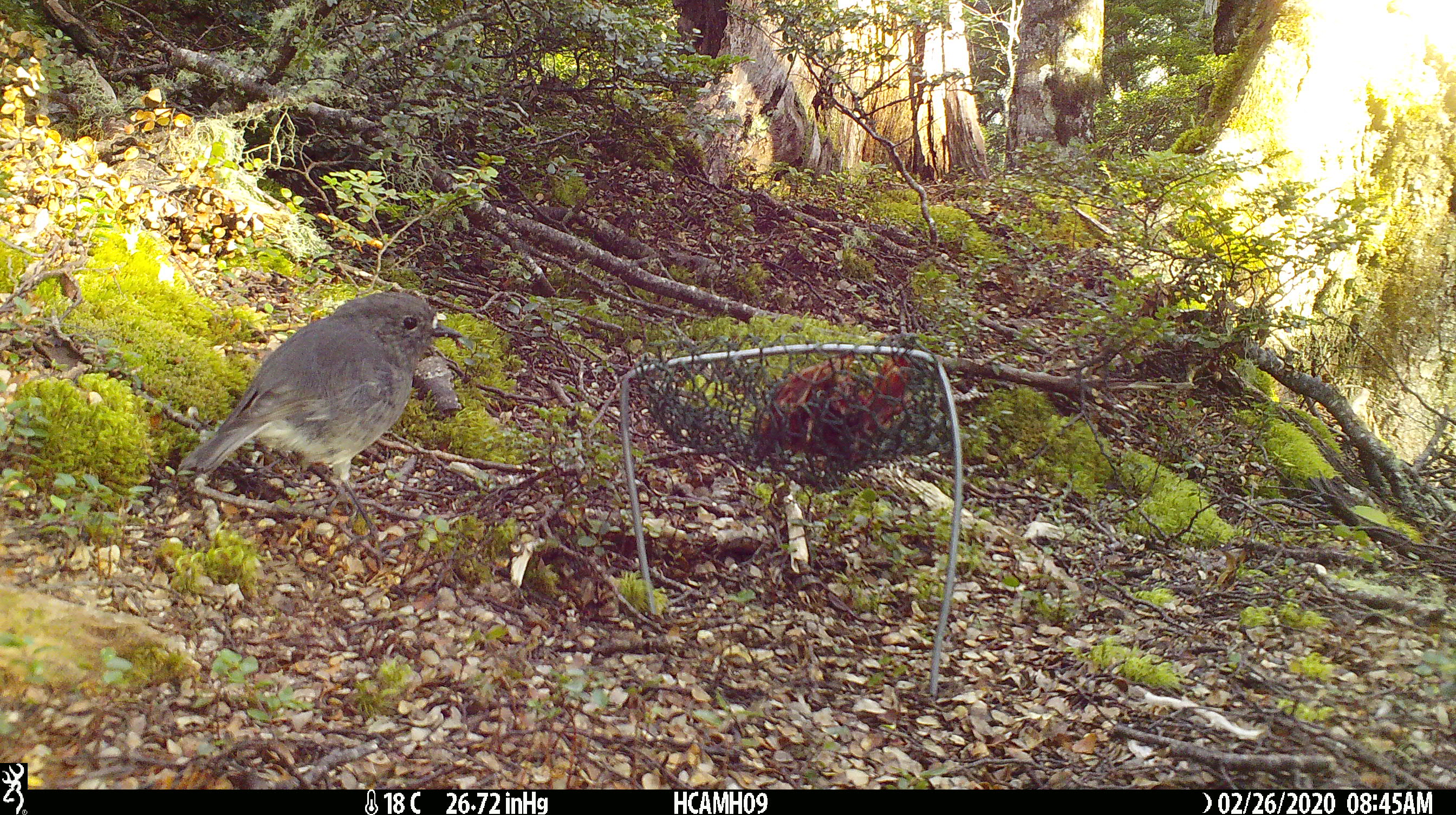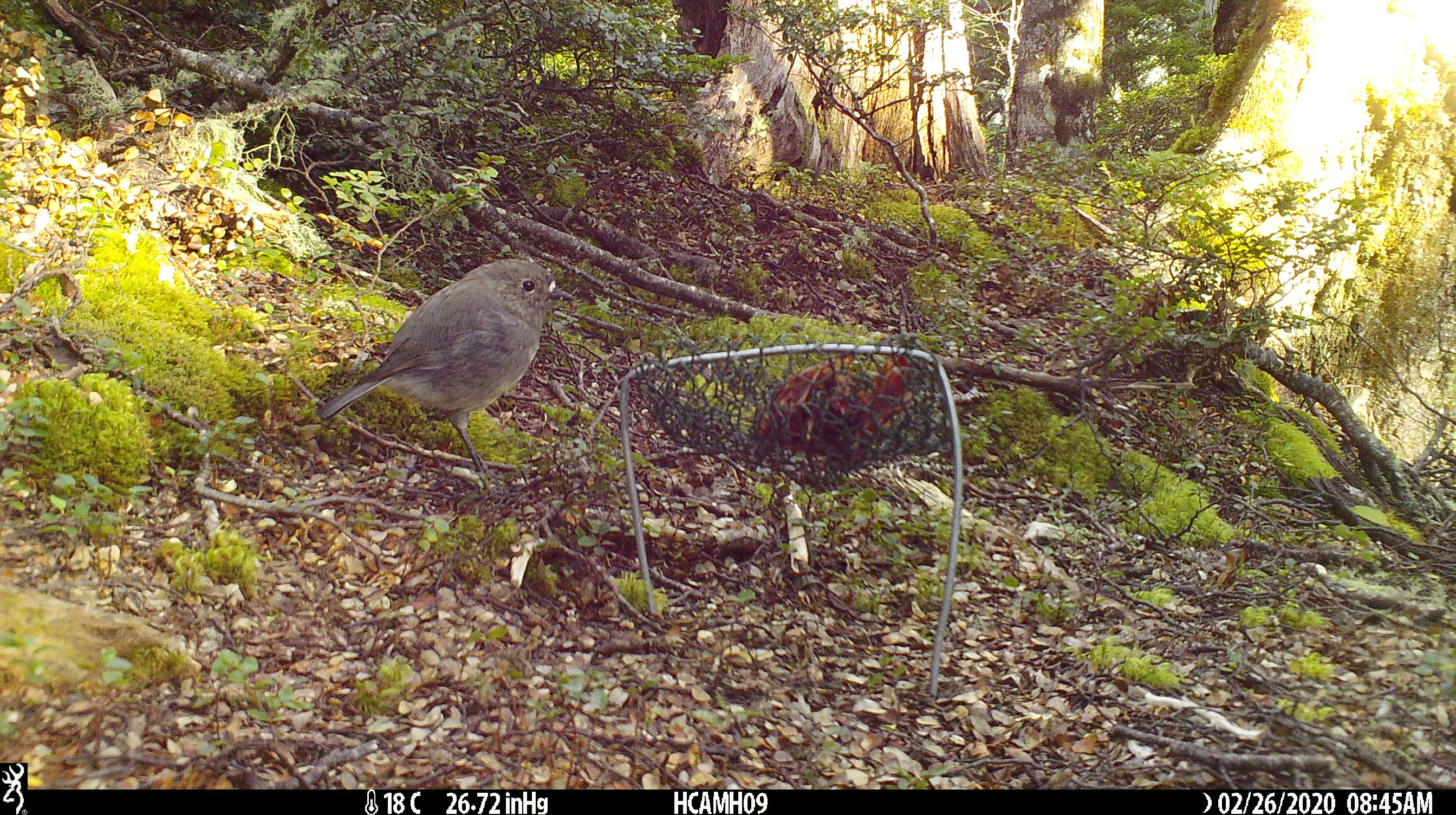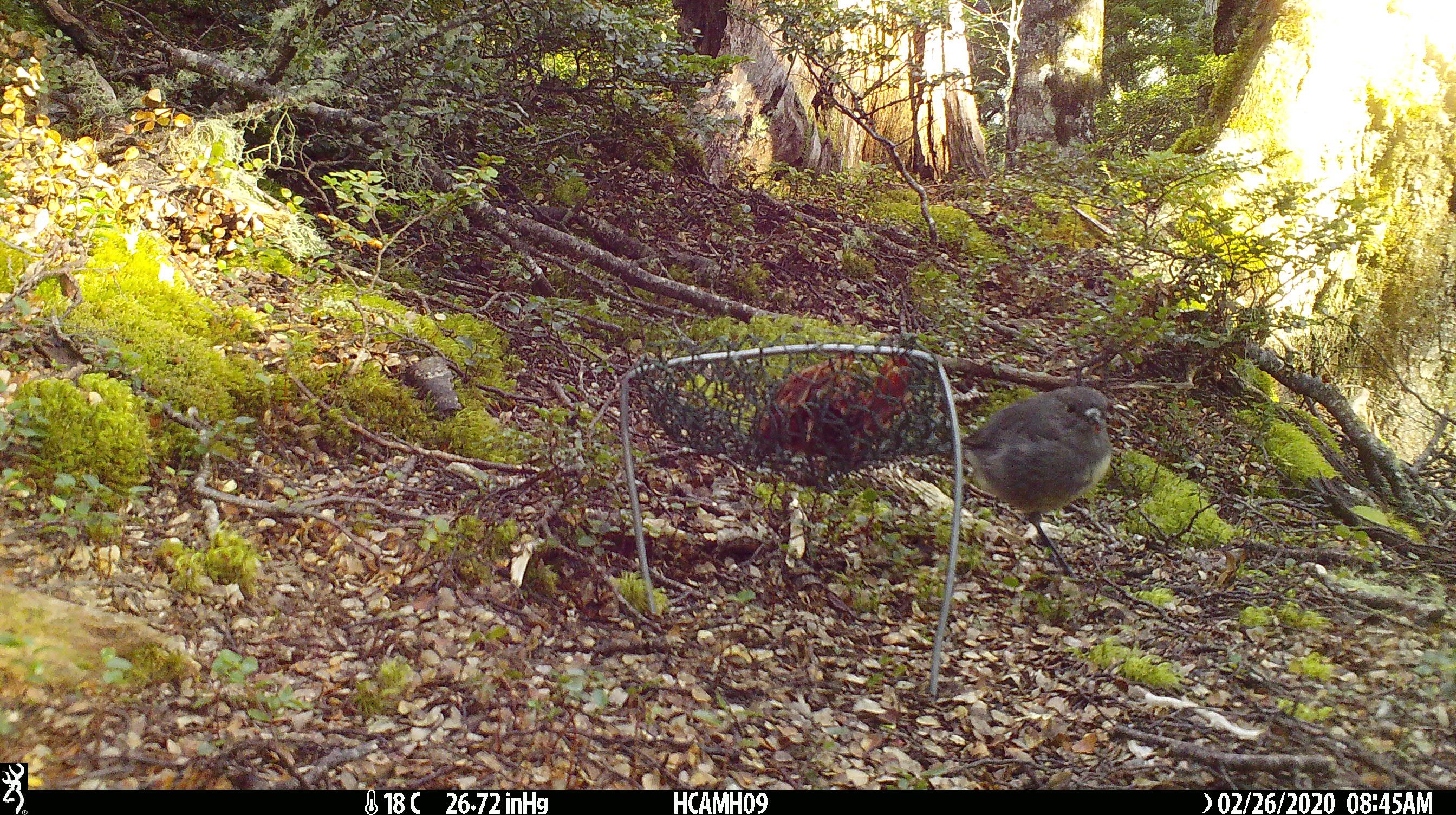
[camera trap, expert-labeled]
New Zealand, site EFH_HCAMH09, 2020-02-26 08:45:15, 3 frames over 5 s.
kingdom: Animalia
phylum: Chordata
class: Aves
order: Passeriformes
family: Petroicidae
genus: Petroica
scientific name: Petroica australis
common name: new zealand robin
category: robin